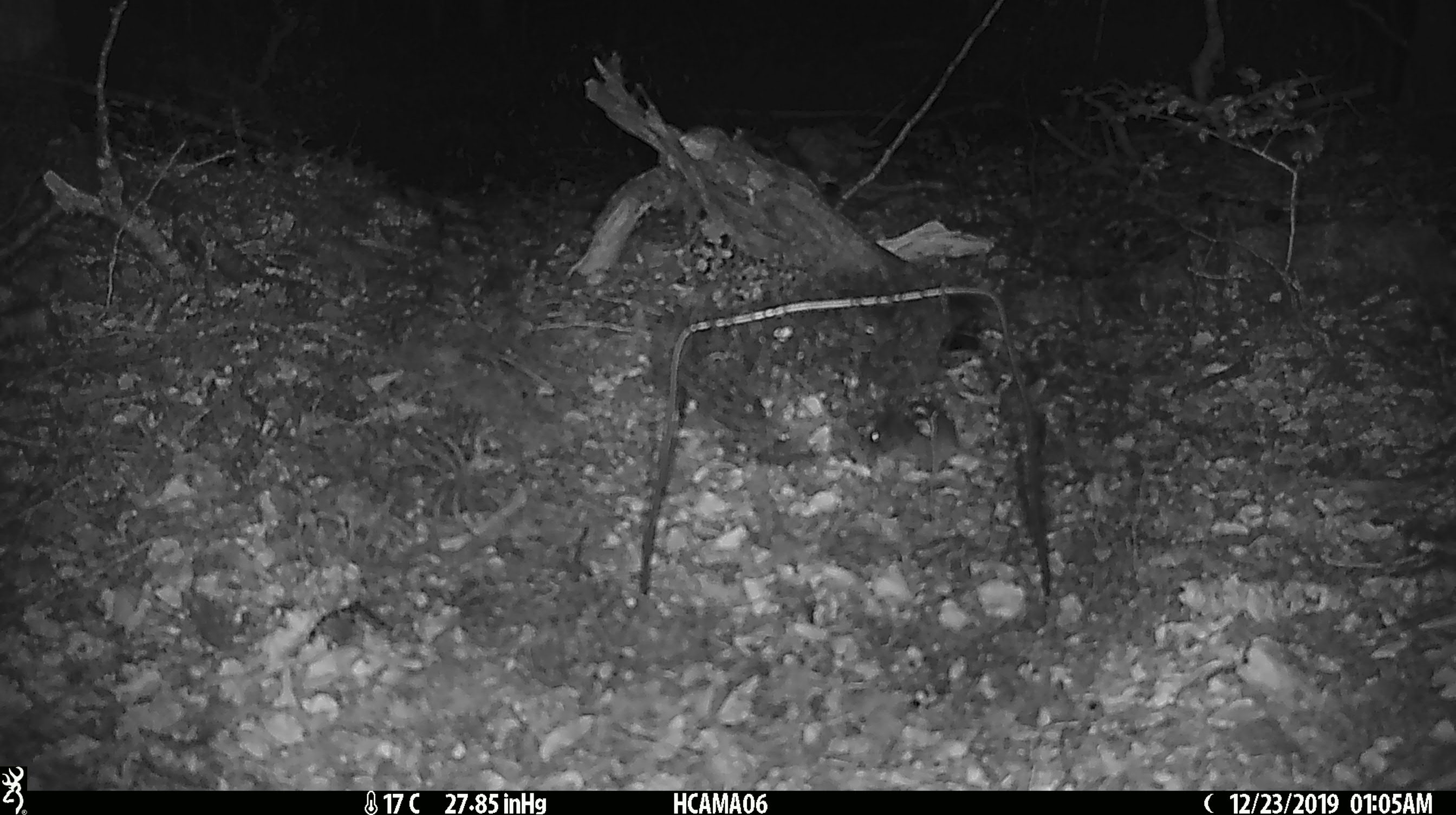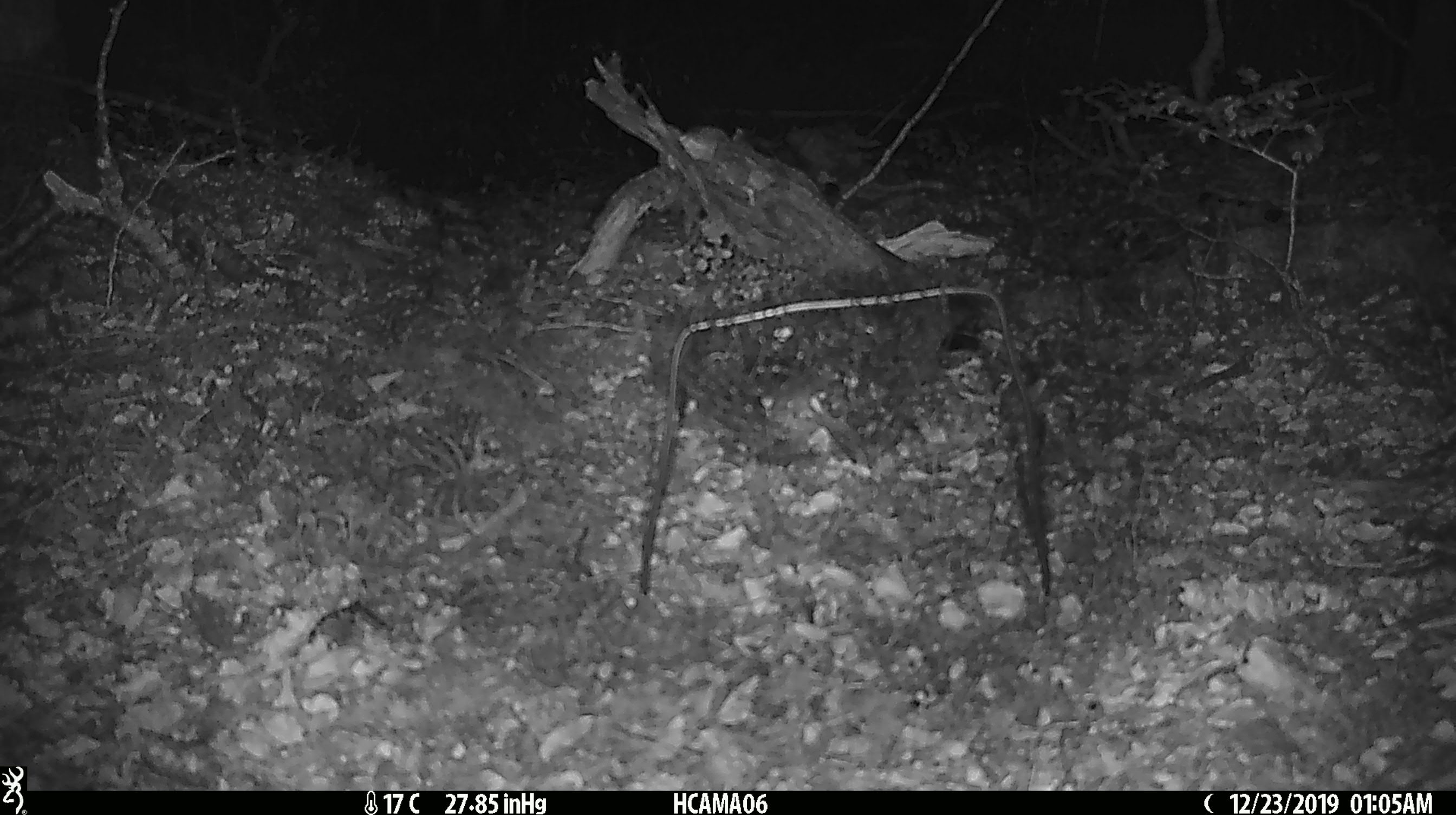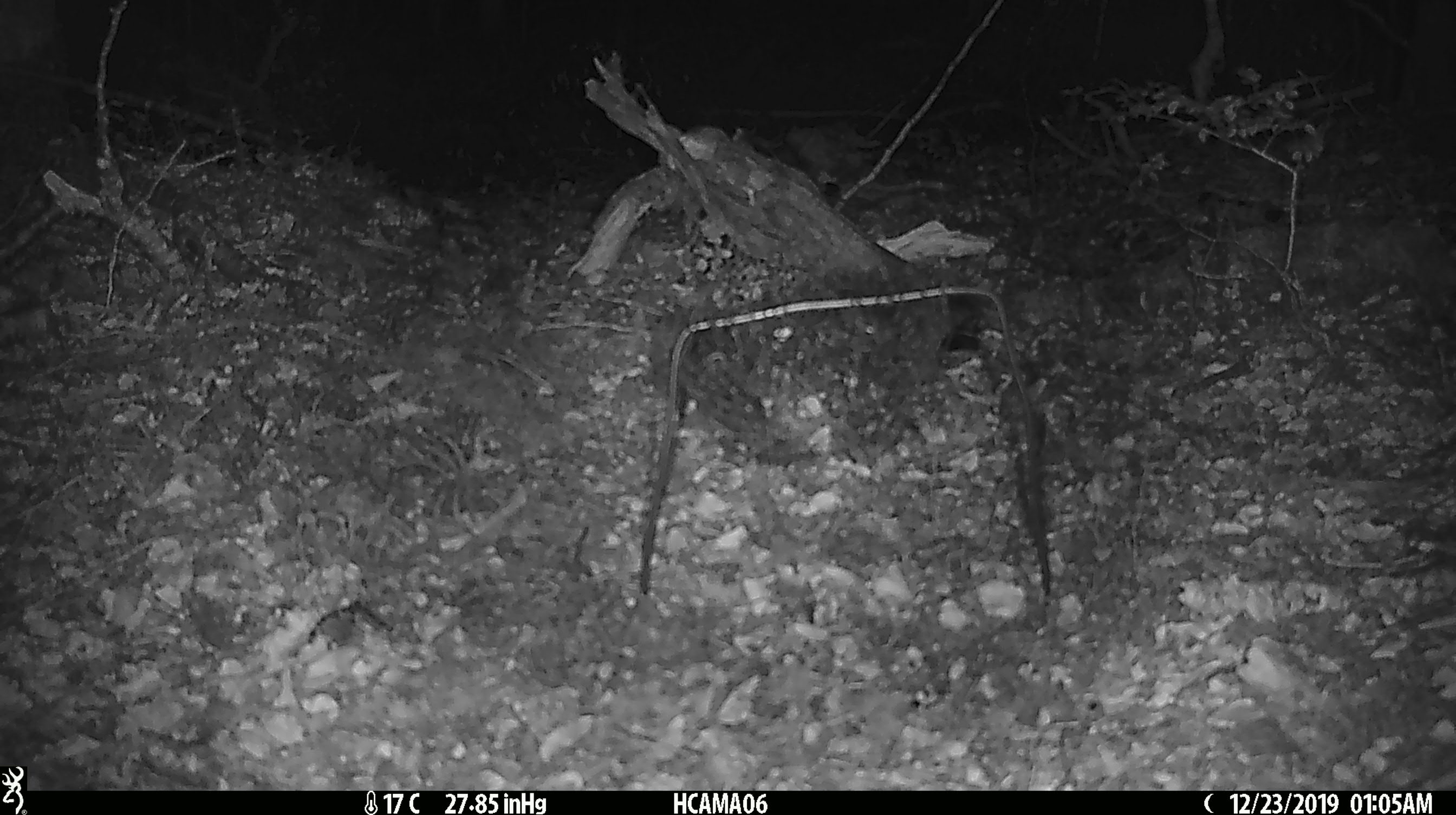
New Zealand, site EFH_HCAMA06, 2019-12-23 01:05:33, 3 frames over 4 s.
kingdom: Animalia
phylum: Chordata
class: Mammalia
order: Rodentia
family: Muridae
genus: Mus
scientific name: Mus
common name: mouse